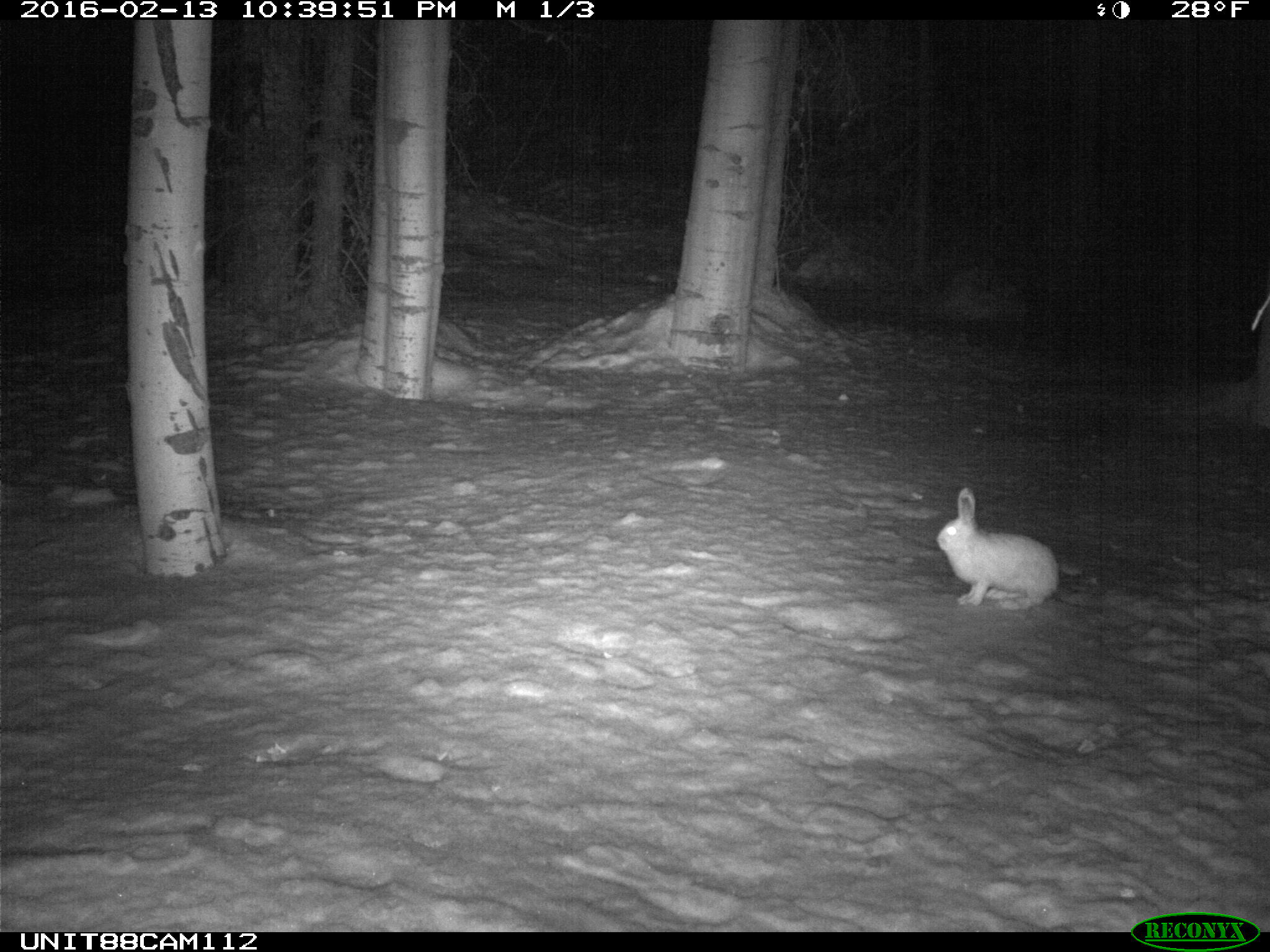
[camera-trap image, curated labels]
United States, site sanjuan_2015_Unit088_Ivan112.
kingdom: Animalia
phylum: Chordata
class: Mammalia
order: Lagomorpha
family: Leporidae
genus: Lepus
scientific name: Lepus americanus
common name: snowshoe hare